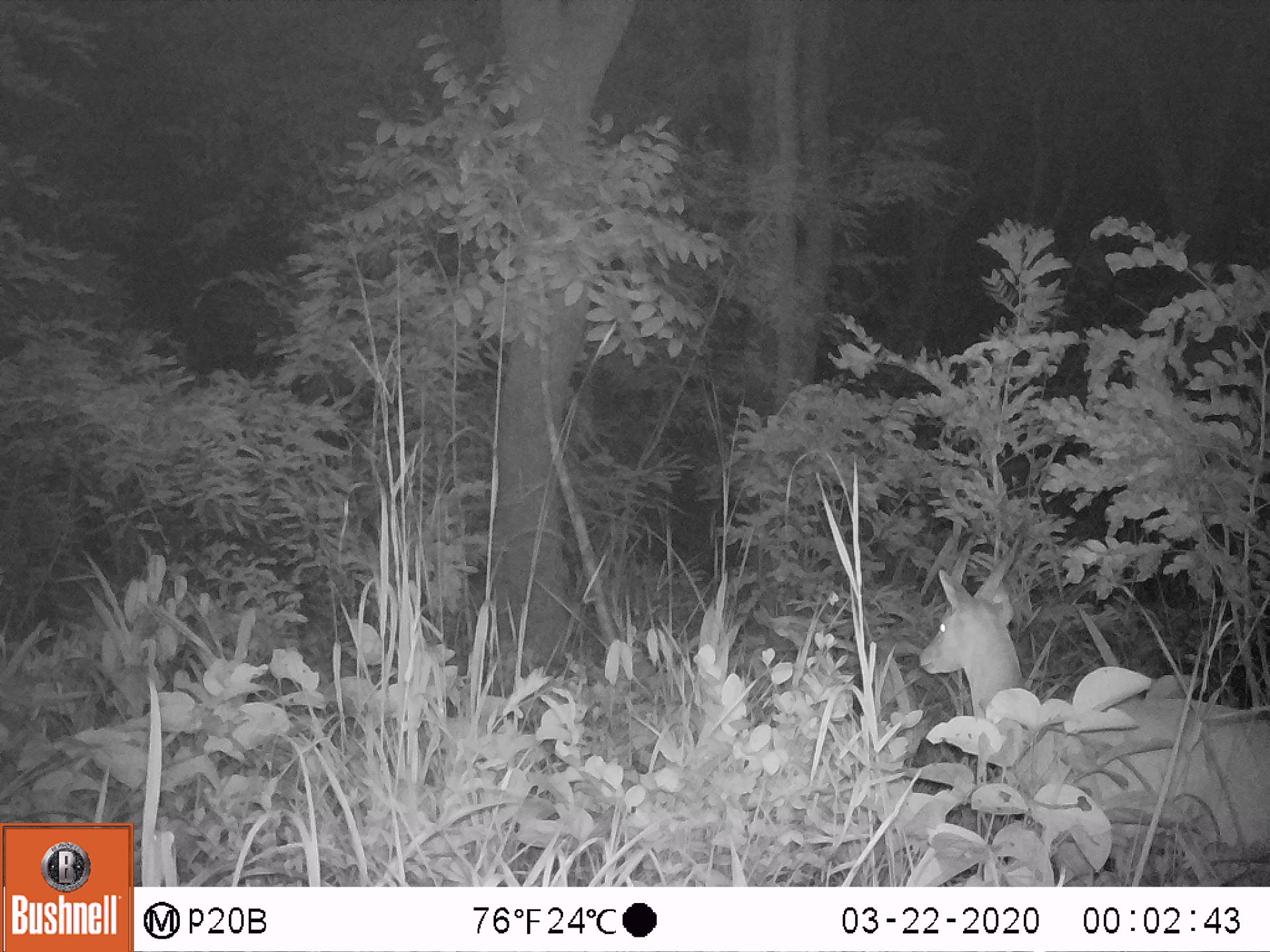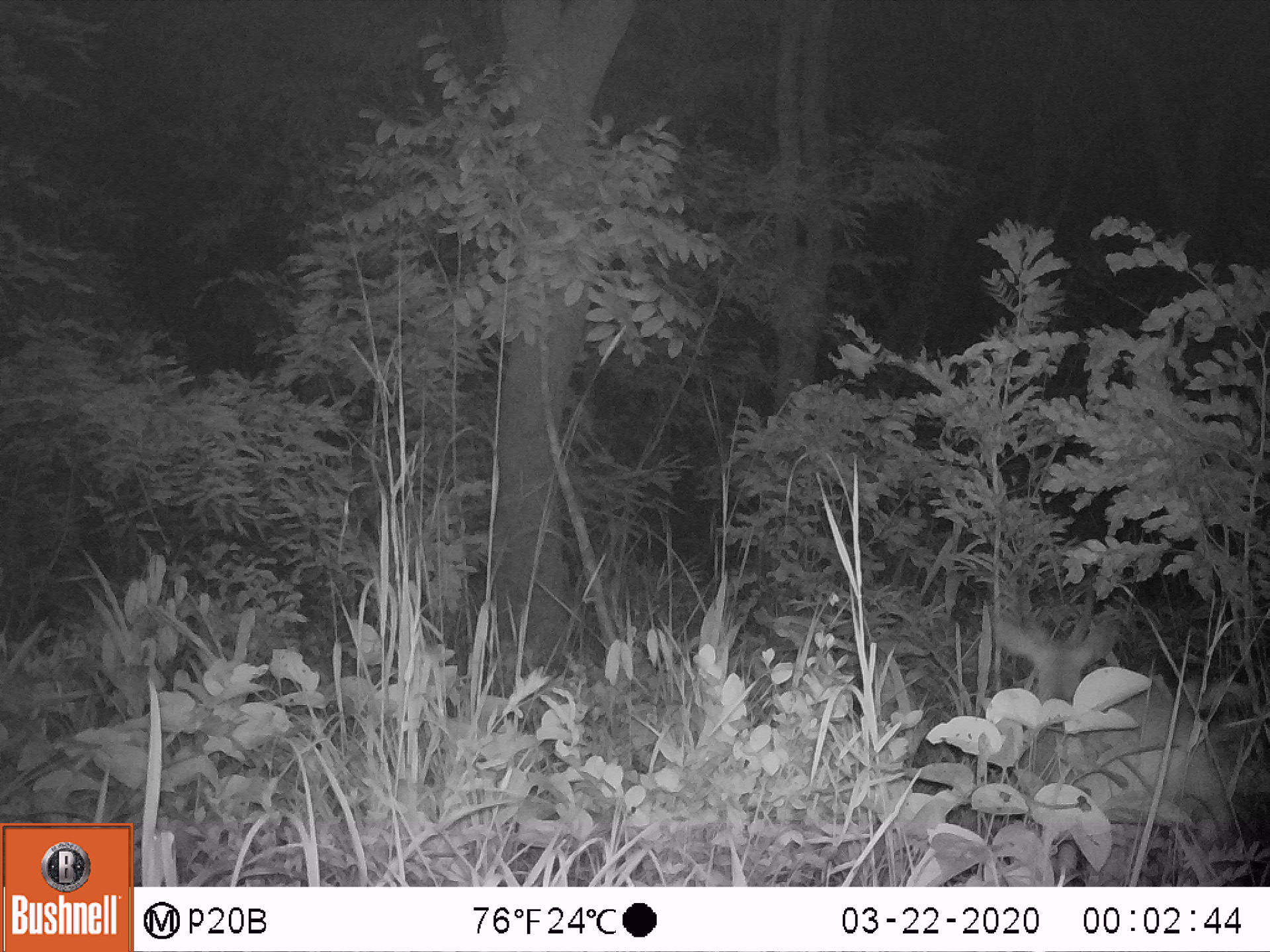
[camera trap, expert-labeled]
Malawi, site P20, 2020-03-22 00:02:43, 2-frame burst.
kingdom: Animalia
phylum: Chordata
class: Mammalia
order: Artiodactyla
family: Bovidae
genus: Tragelaphus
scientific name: Tragelaphus sylvaticus sylvaticus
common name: cape bushbuck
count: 1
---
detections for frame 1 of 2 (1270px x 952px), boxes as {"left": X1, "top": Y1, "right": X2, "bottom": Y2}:
cape bushbuck: {"left": 910, "top": 528, "right": 1264, "bottom": 850}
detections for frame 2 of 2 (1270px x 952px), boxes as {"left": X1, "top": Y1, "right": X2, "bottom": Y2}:
cape bushbuck: {"left": 987, "top": 611, "right": 1234, "bottom": 839}